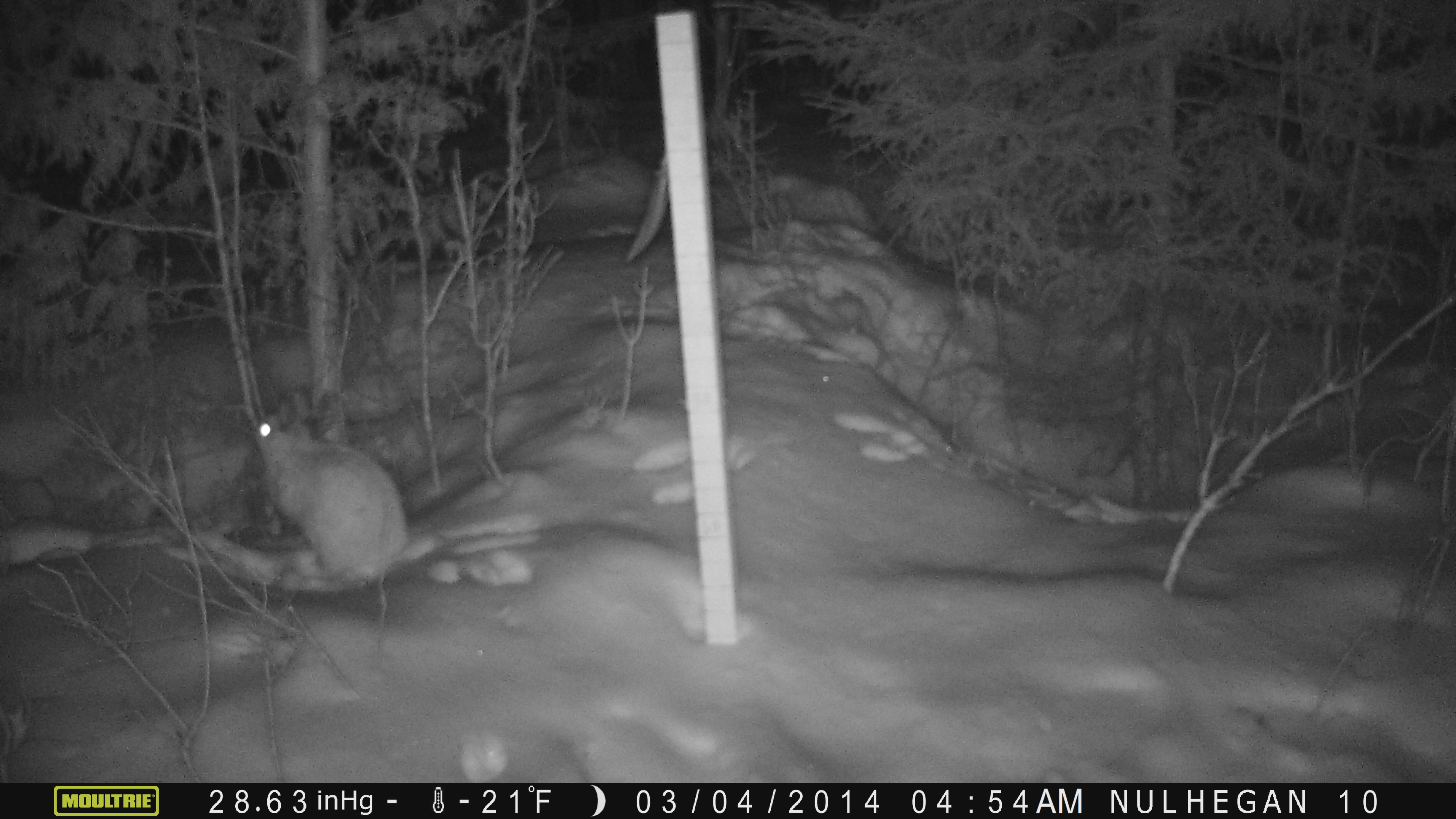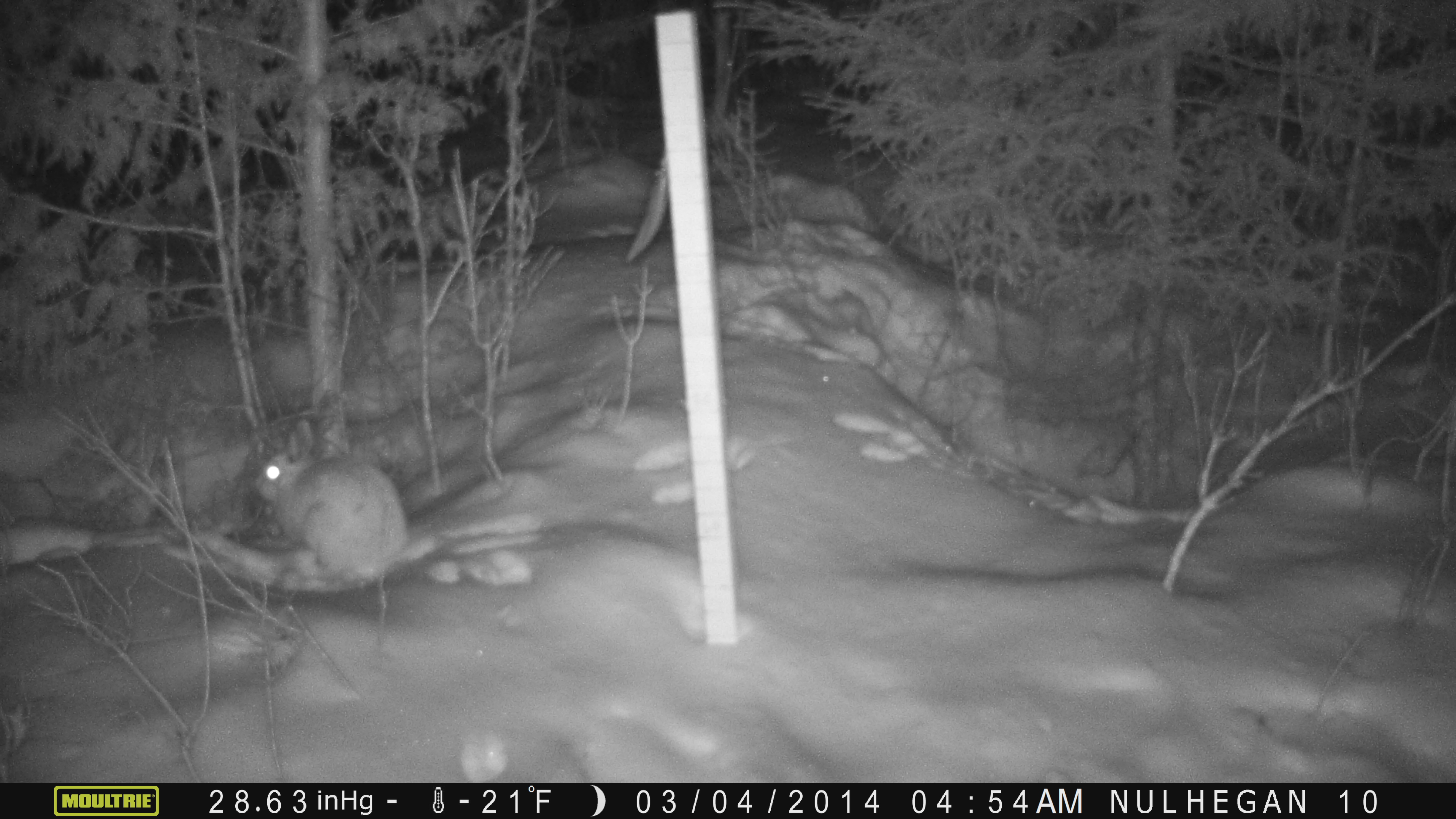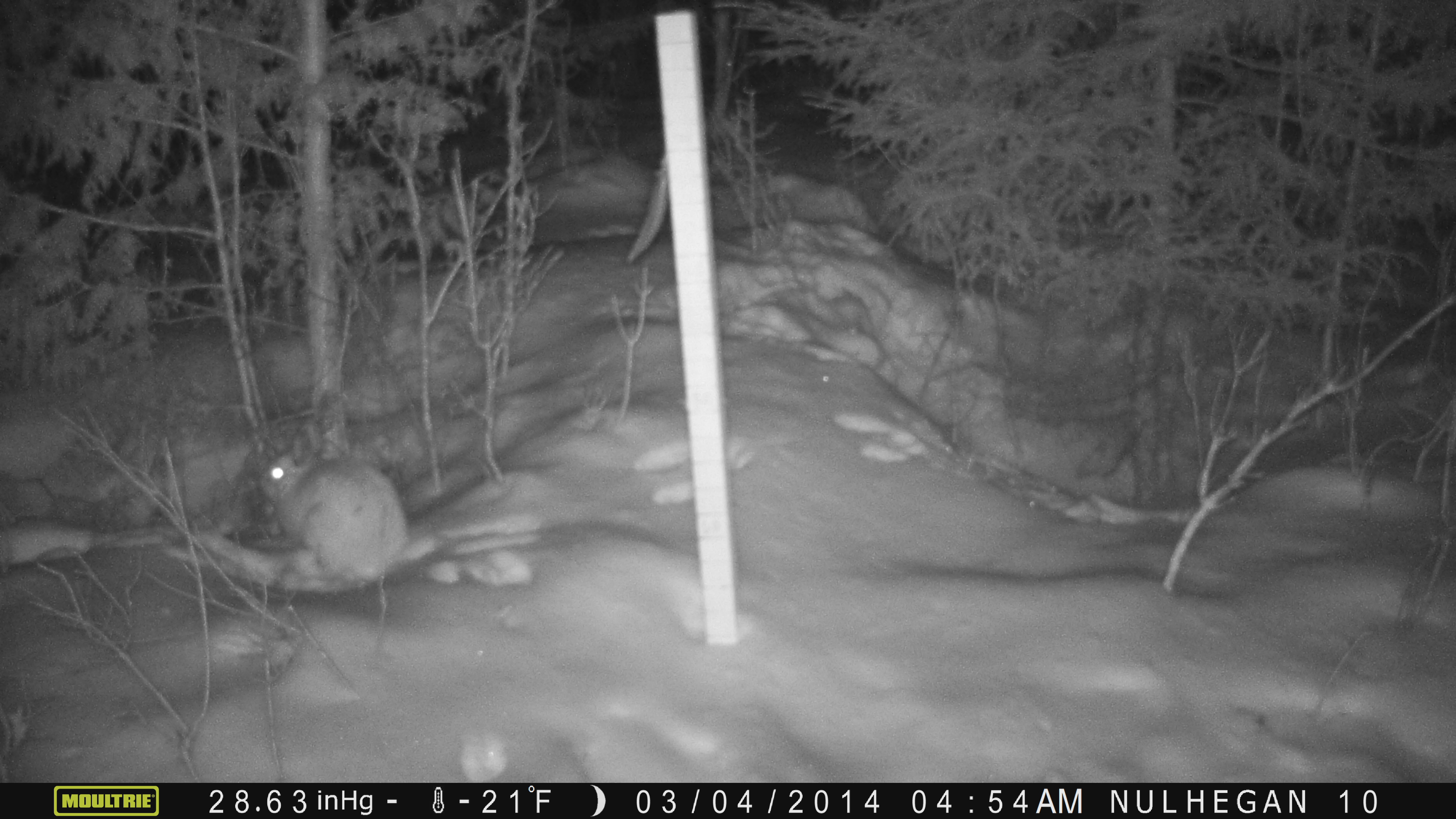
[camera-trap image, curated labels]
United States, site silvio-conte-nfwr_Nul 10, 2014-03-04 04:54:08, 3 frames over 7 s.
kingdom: Animalia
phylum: Chordata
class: Mammalia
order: Lagomorpha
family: Leporidae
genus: Lepus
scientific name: Lepus americanus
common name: snowshoe hare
Snowshoe hare (Lepus americanus).